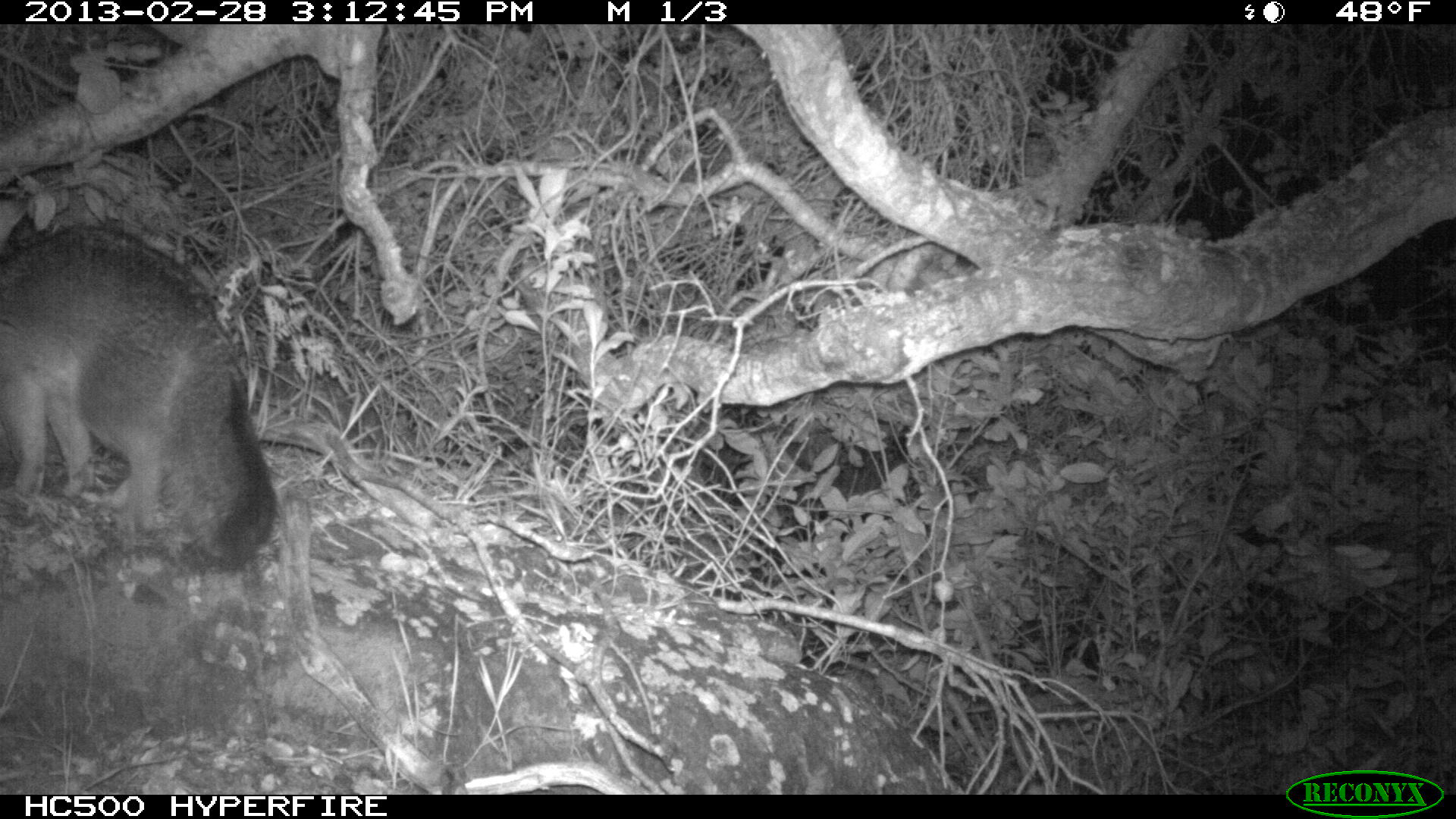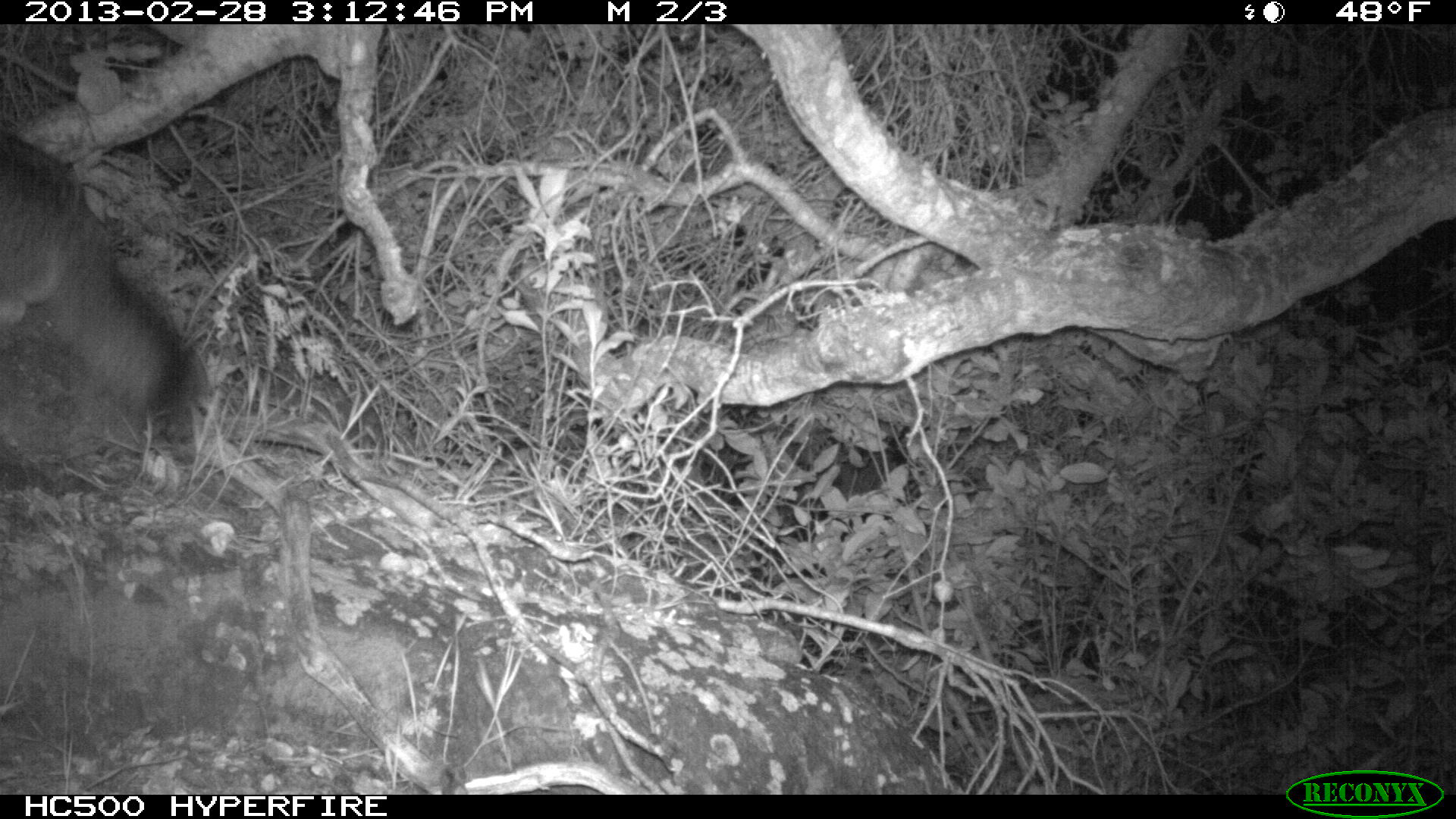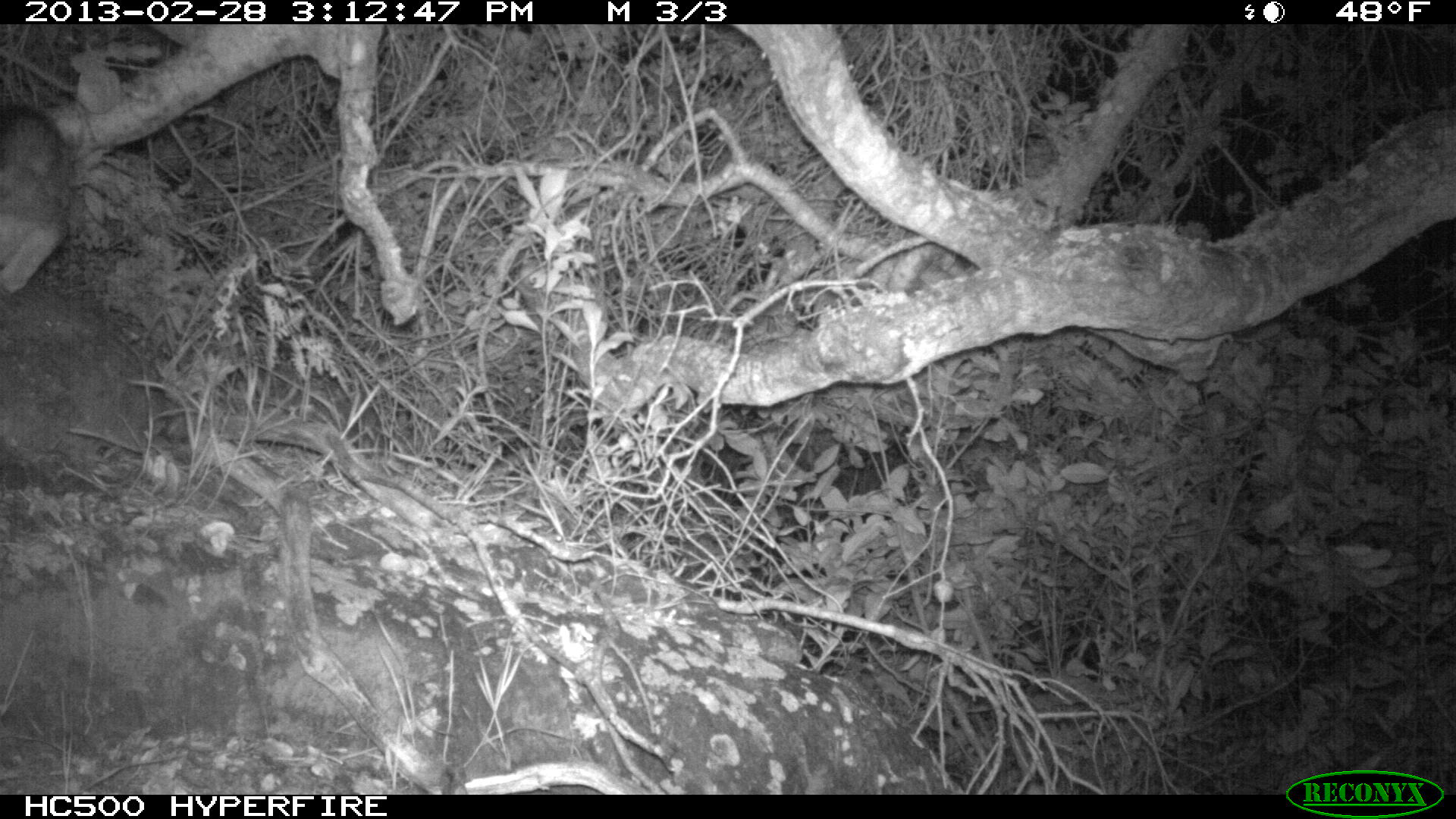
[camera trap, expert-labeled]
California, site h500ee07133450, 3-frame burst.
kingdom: Animalia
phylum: Chordata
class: Mammalia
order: Carnivora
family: Canidae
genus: Urocyon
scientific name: Urocyon littoralis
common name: island fox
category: fox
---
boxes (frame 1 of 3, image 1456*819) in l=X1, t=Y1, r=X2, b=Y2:
fox: l=0, t=223, r=279, b=566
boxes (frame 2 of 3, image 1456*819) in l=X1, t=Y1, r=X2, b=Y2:
fox: l=0, t=122, r=213, b=420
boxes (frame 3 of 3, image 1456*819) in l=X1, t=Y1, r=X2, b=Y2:
fox: l=0, t=106, r=74, b=215